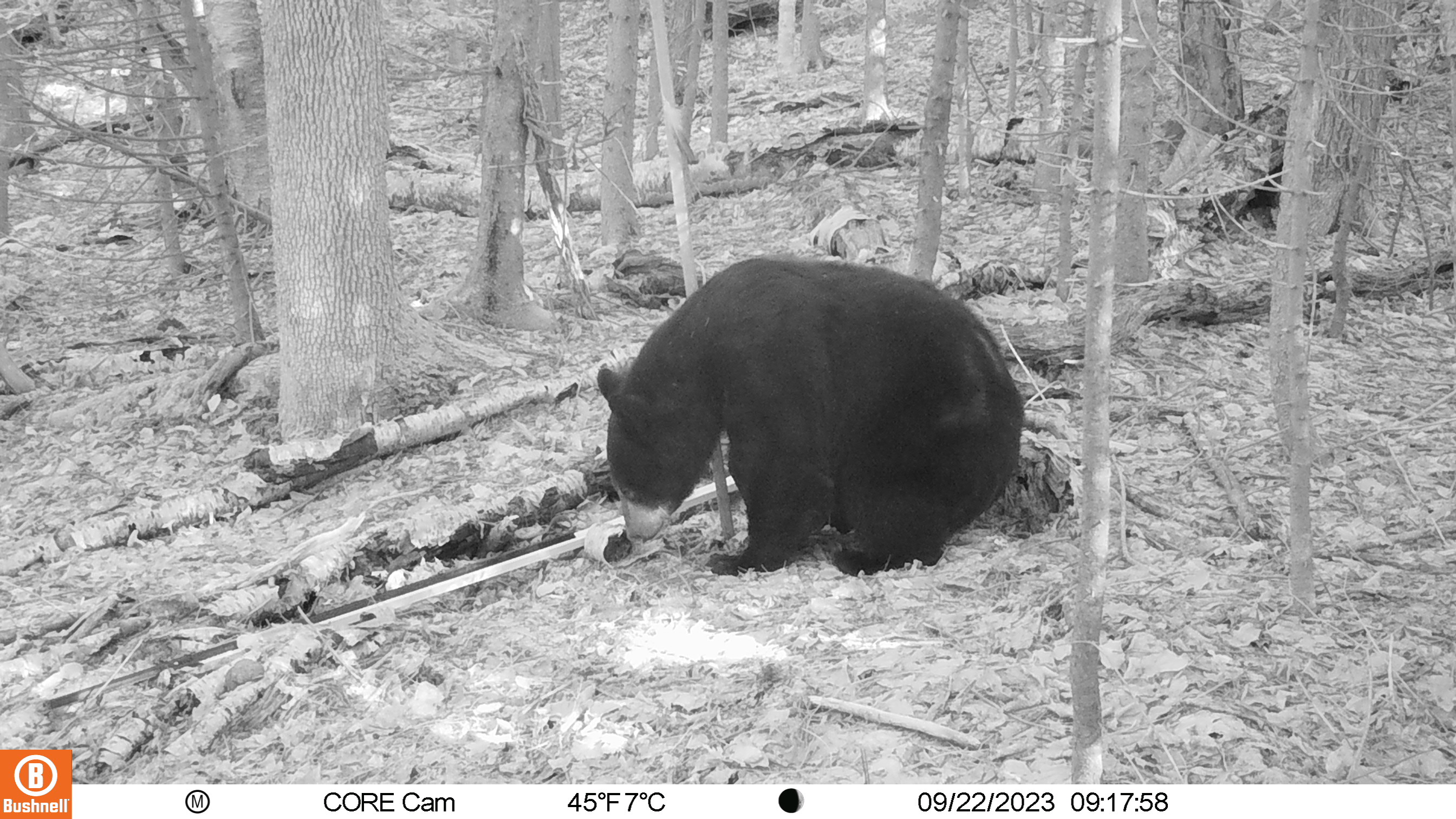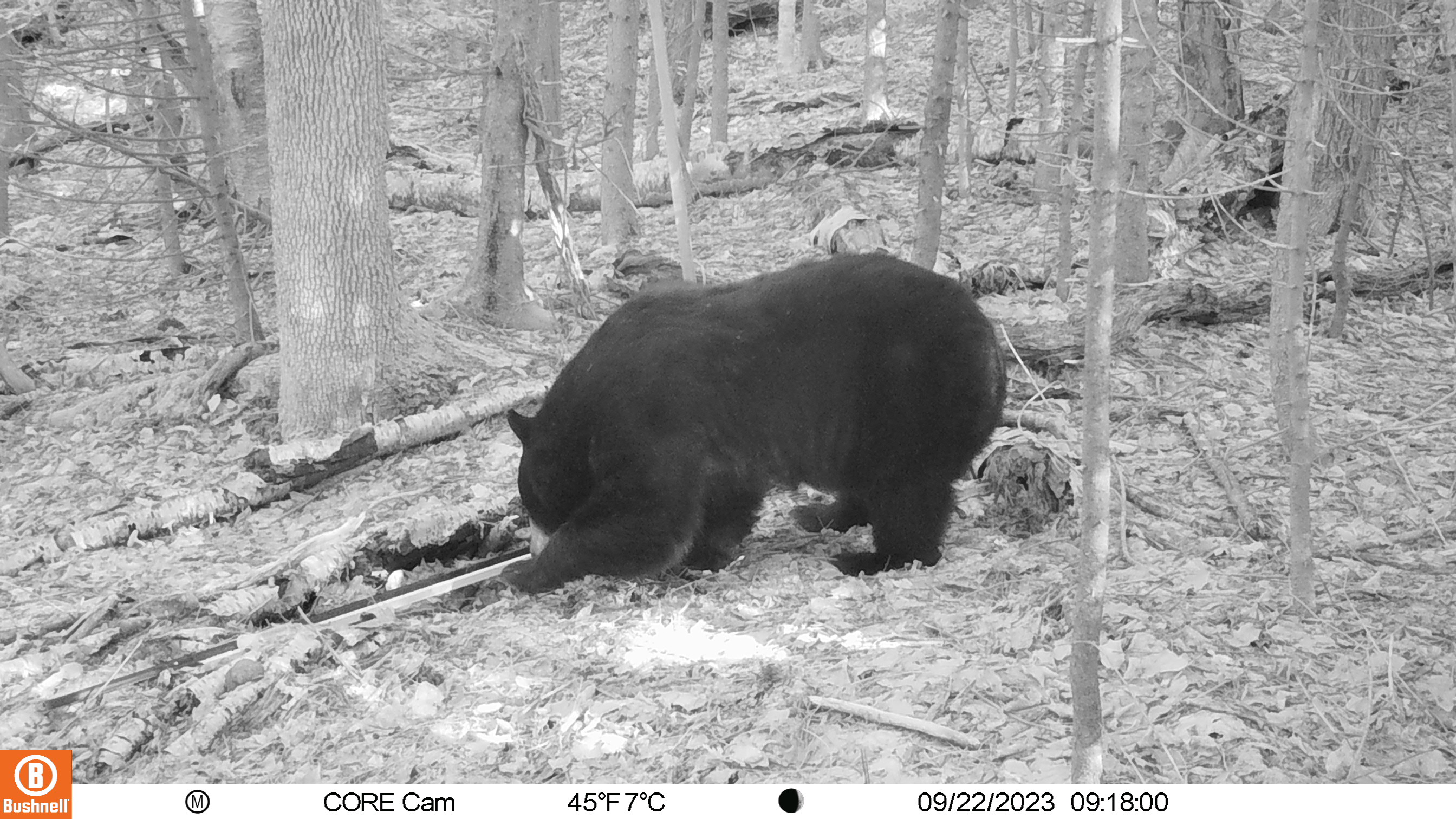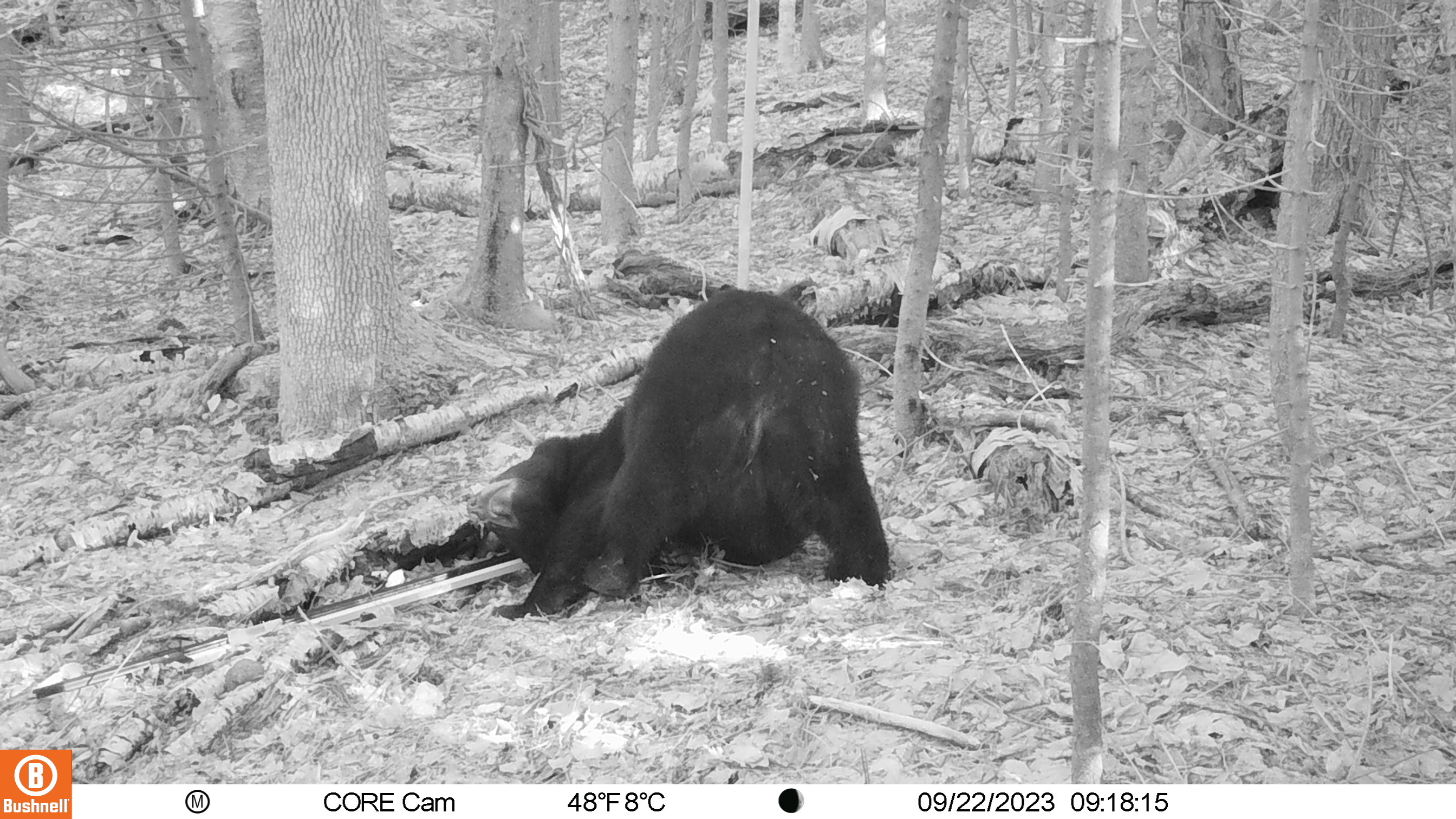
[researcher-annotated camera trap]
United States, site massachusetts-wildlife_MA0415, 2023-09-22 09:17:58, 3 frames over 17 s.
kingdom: Animalia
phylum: Chordata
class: Mammalia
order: Carnivora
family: Ursidae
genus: Ursus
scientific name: Ursus americanus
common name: black bear